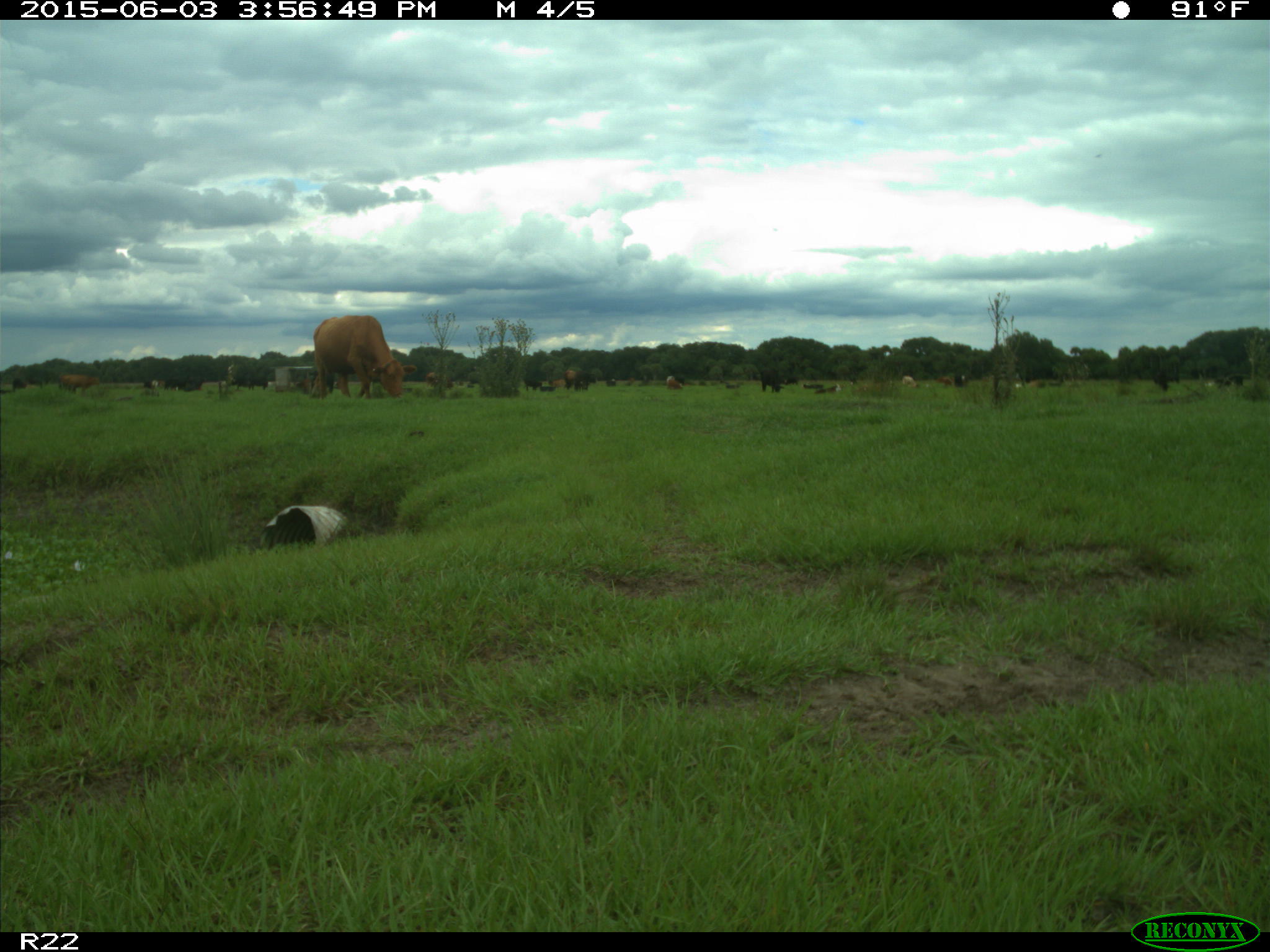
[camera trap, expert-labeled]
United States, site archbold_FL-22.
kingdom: Animalia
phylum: Chordata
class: Mammalia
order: Artiodactyla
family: Bovidae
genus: Bos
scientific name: Bos taurus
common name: domestic cow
Bos taurus (domestic cow).